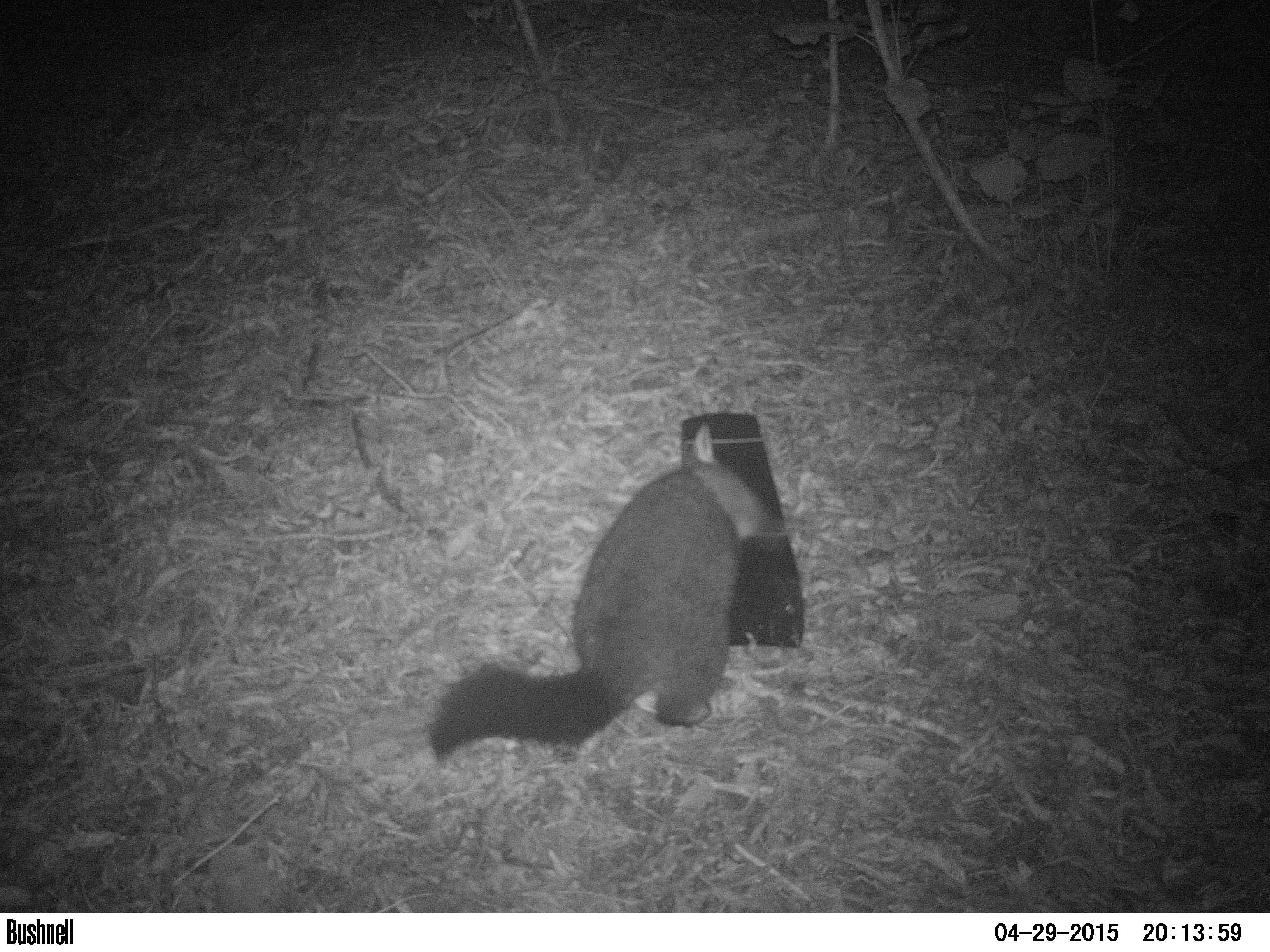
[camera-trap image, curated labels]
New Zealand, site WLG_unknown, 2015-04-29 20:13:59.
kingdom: Animalia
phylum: Chordata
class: Mammalia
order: Diprotodontia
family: Phalangeridae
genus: Trichosurus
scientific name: Trichosurus vulpecula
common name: common brushtail possum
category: possum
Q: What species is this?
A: Possum (common brushtail possum) (Trichosurus vulpecula).